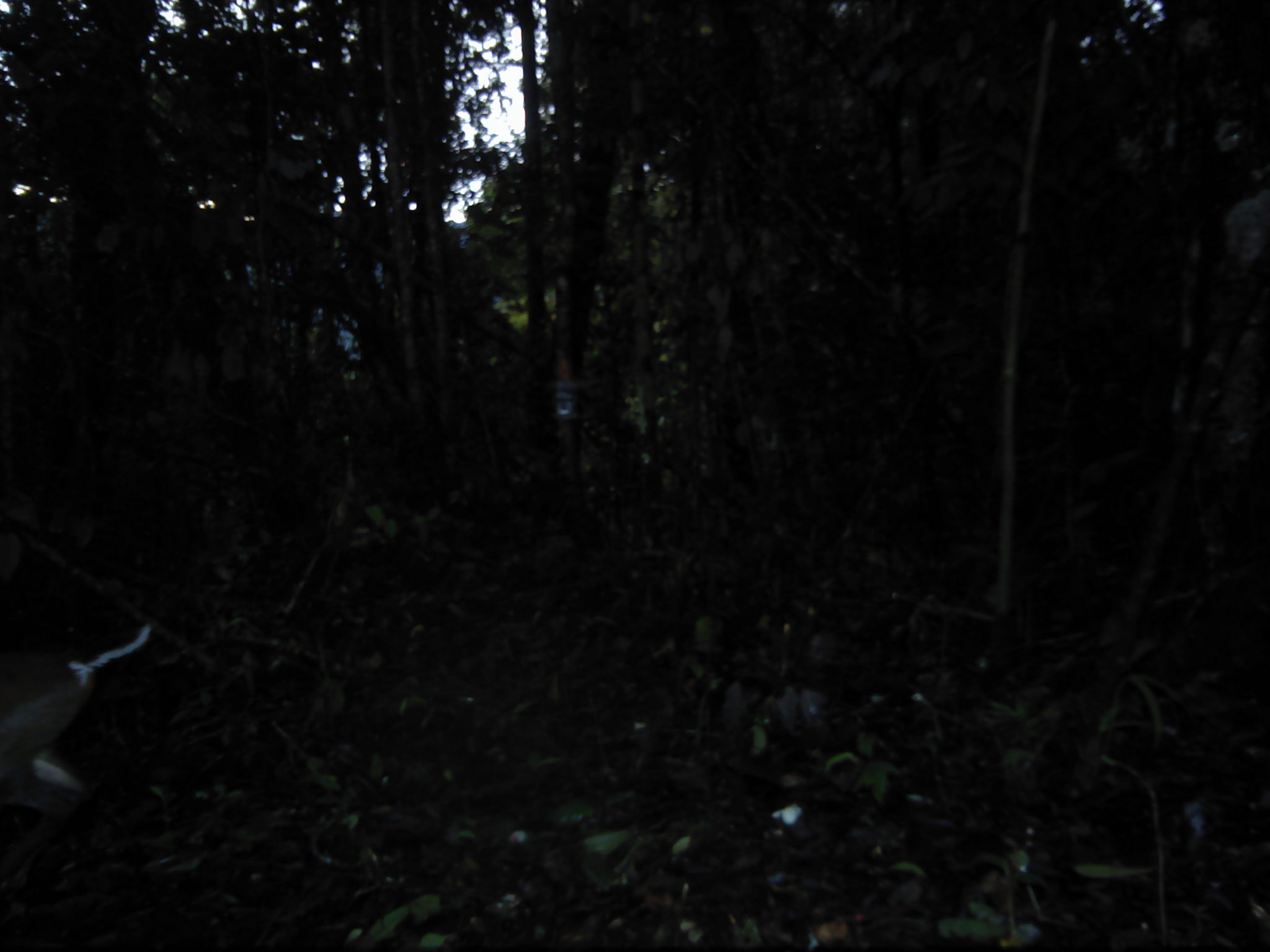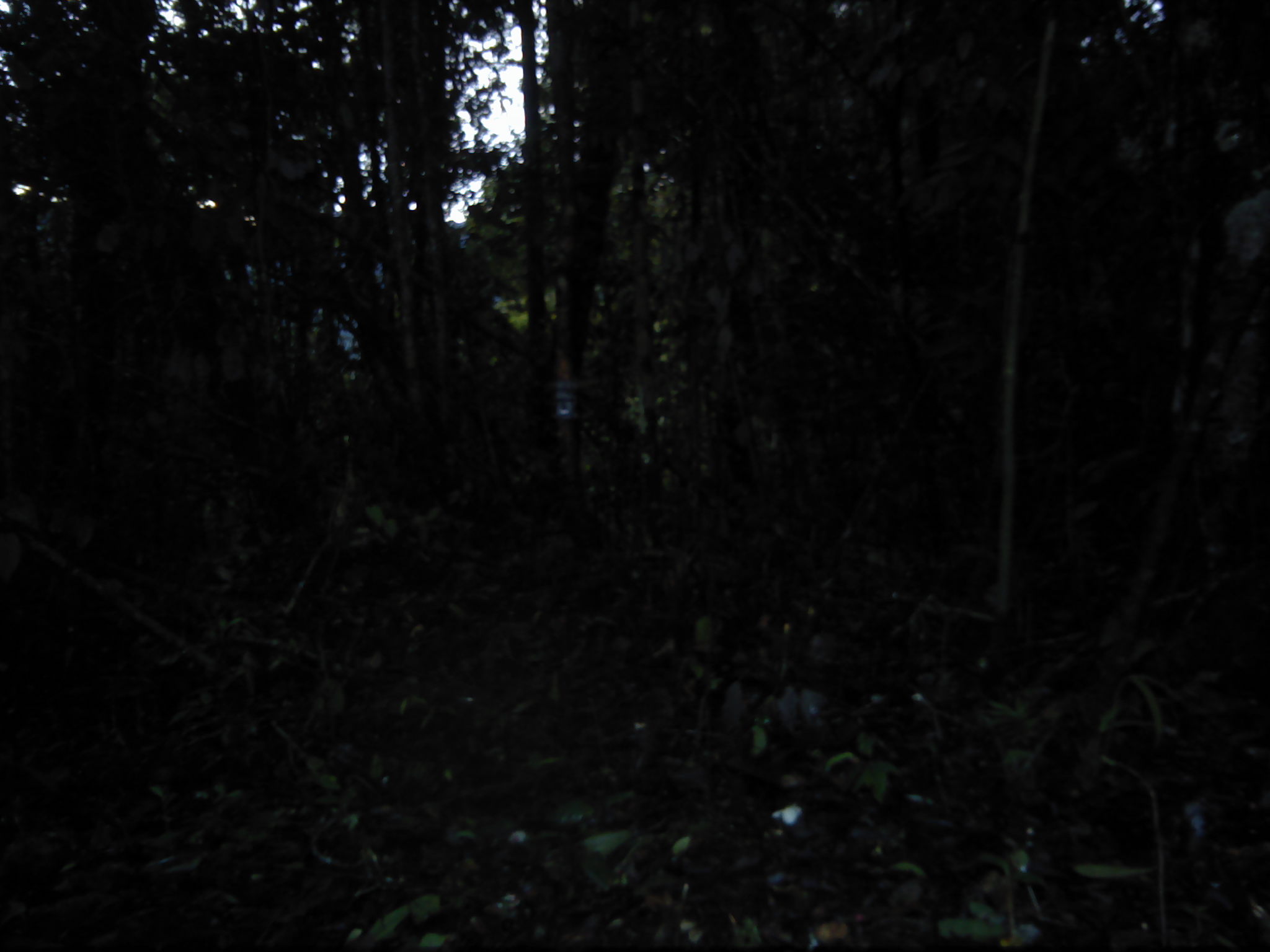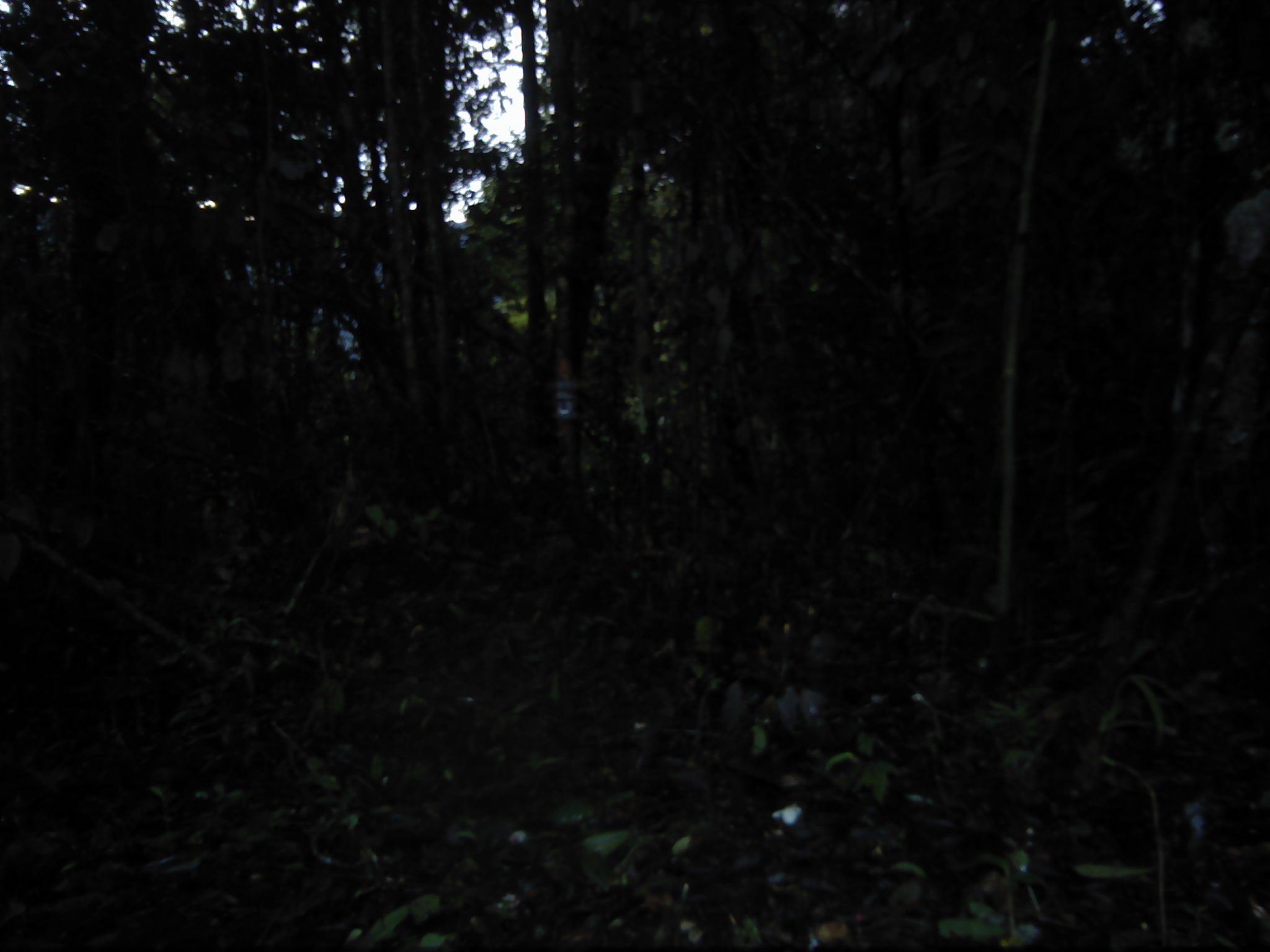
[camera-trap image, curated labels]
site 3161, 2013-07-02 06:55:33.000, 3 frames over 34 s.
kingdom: Animalia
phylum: Chordata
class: Mammalia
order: Artiodactyla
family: Cervidae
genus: Muntiacus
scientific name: Muntiacus muntjak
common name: southern red muntjac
Muntiacus muntjak (southern red muntjac), count 1.